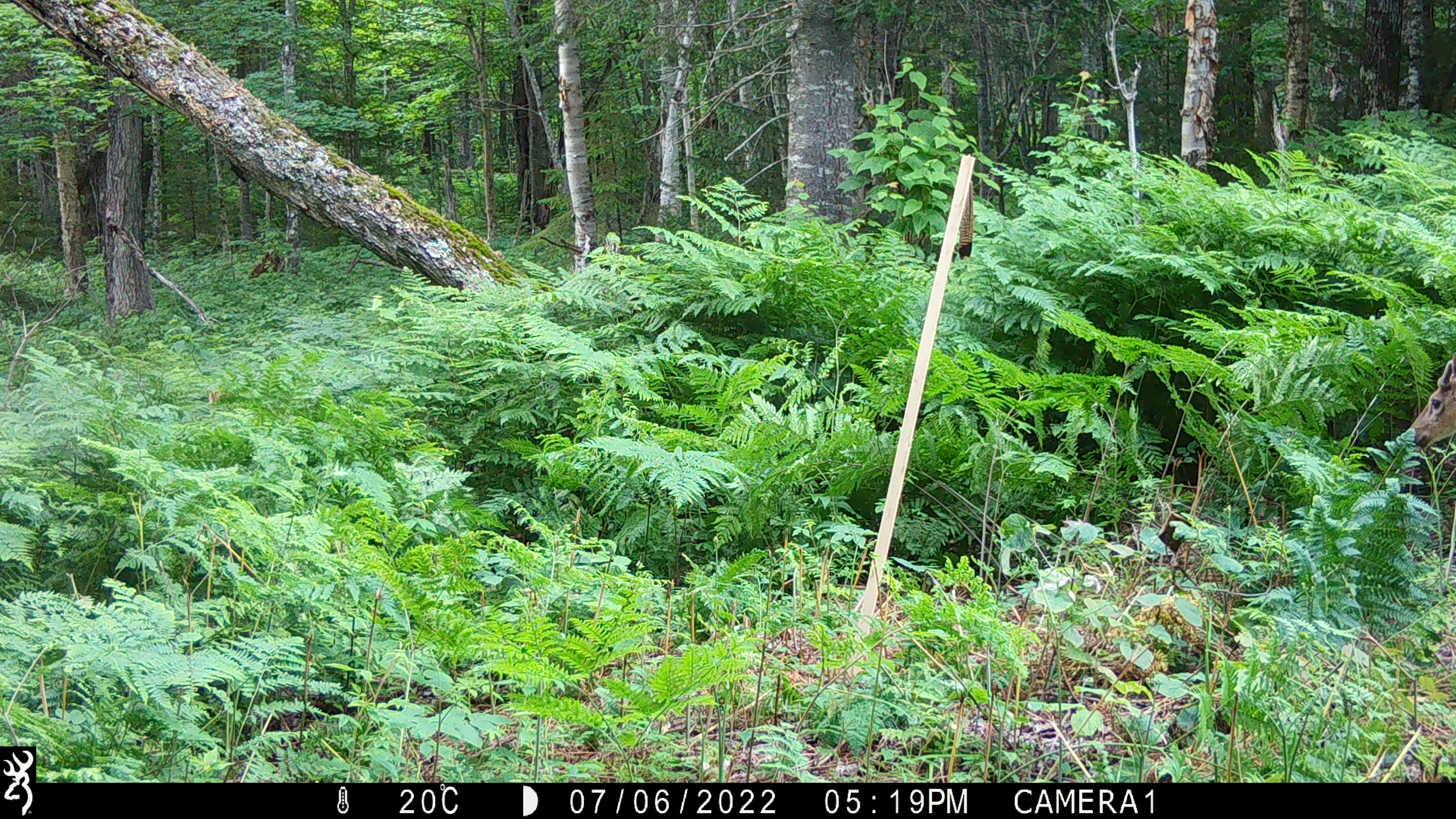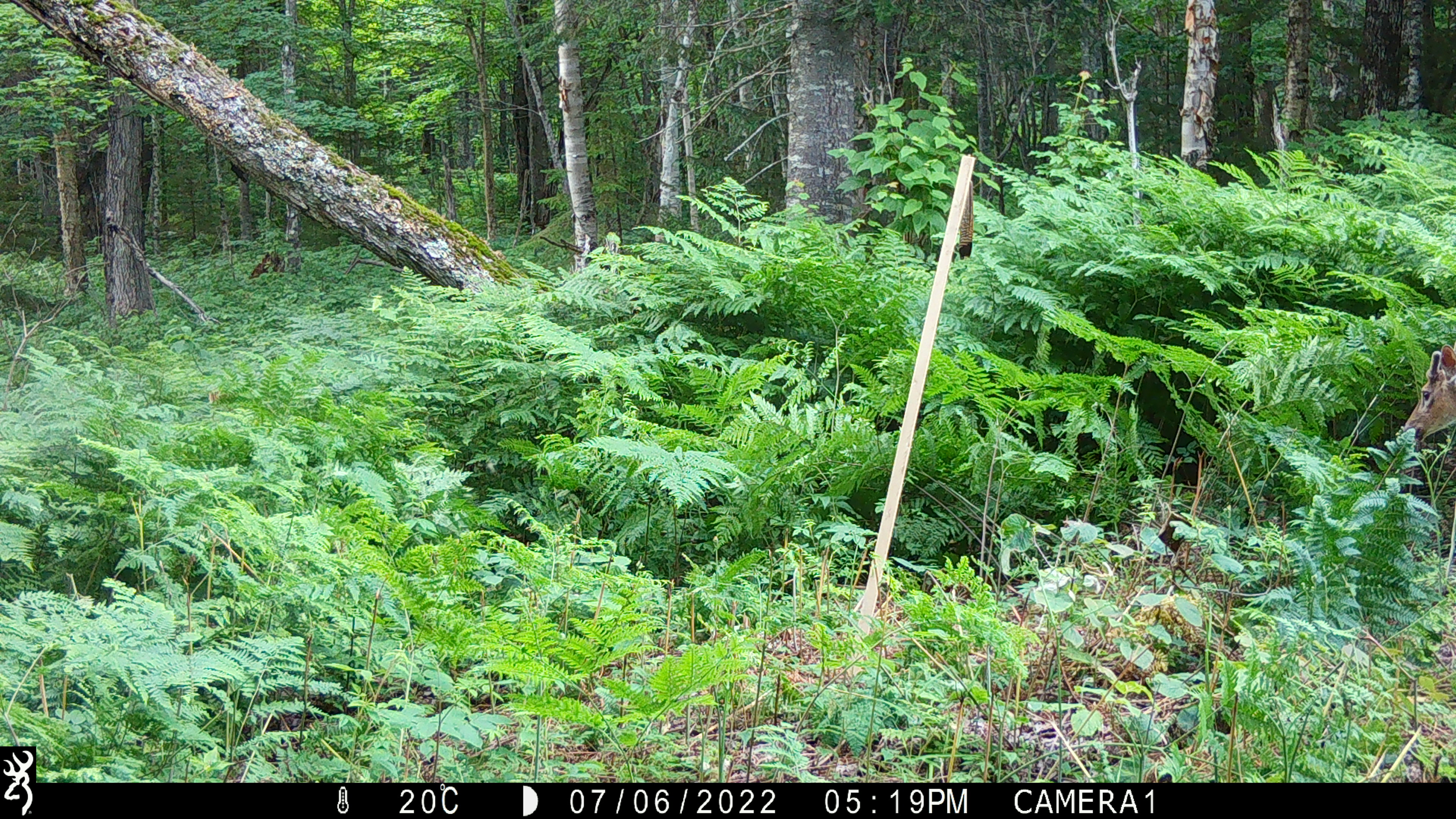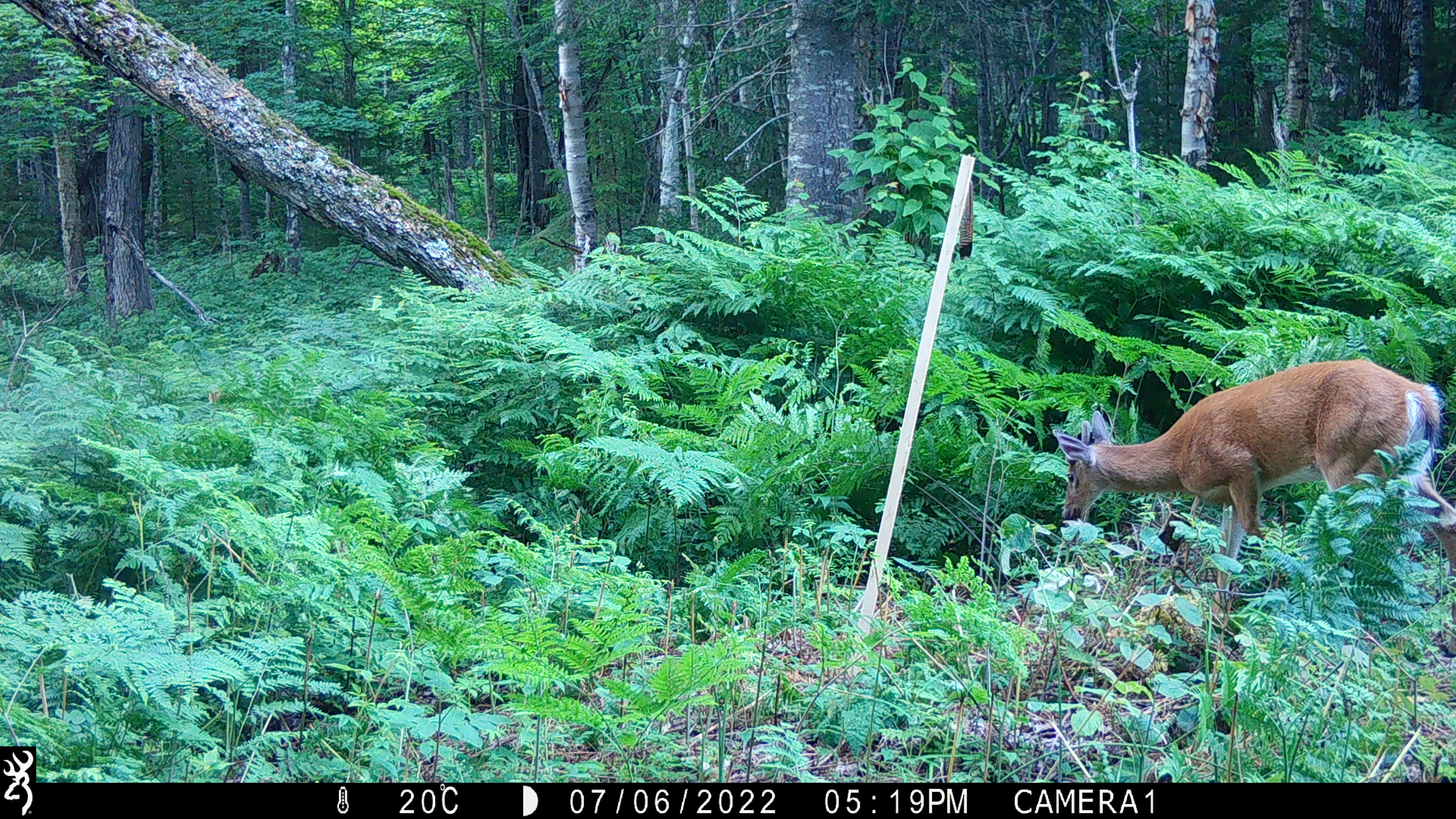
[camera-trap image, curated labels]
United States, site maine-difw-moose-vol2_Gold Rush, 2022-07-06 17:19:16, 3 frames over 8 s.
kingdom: Animalia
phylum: Chordata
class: Mammalia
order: Artiodactyla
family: Cervidae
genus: Odocoileus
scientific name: Odocoileus virginianus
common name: white-tailed deer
White-tailed deer (Odocoileus virginianus).